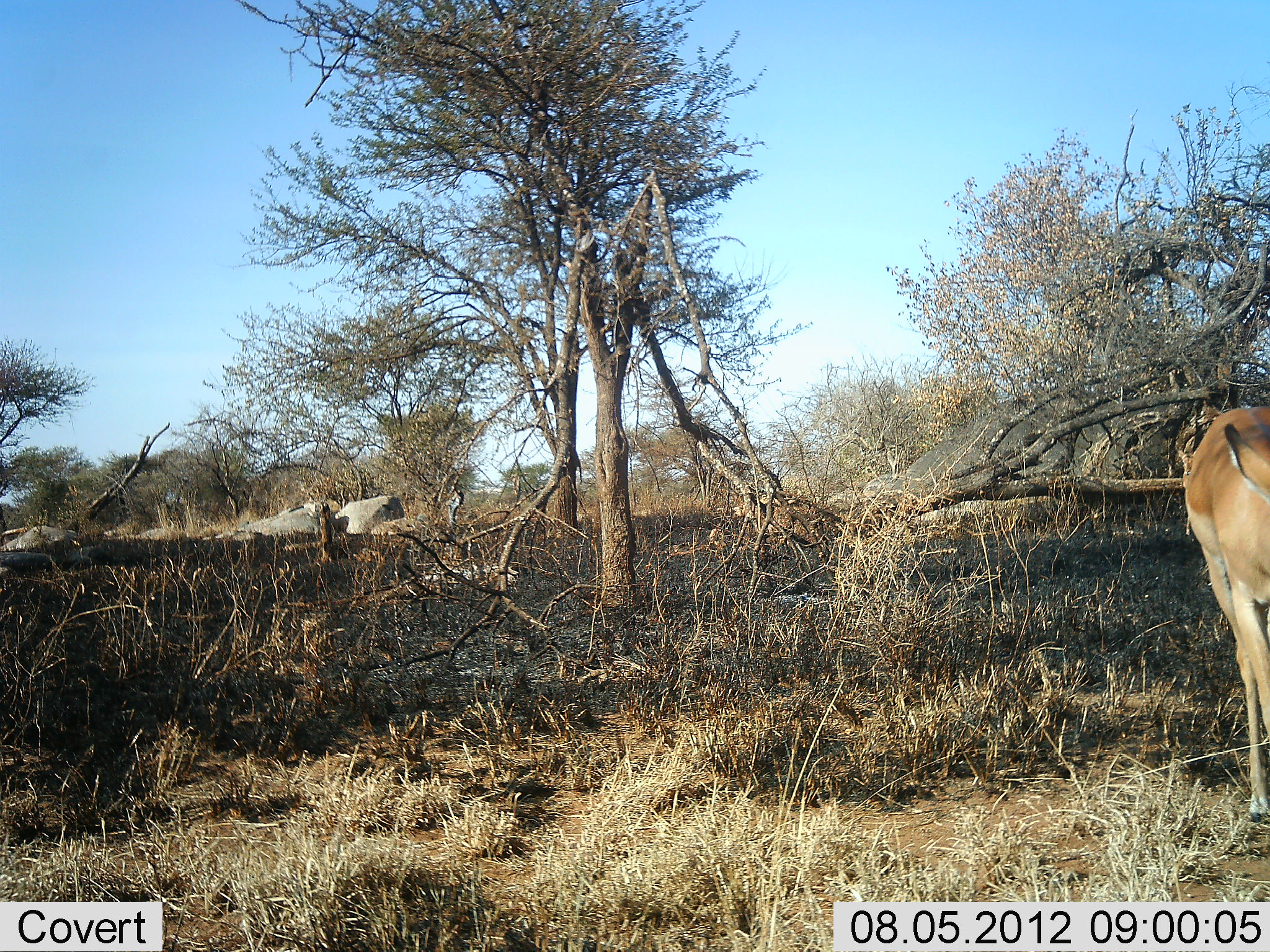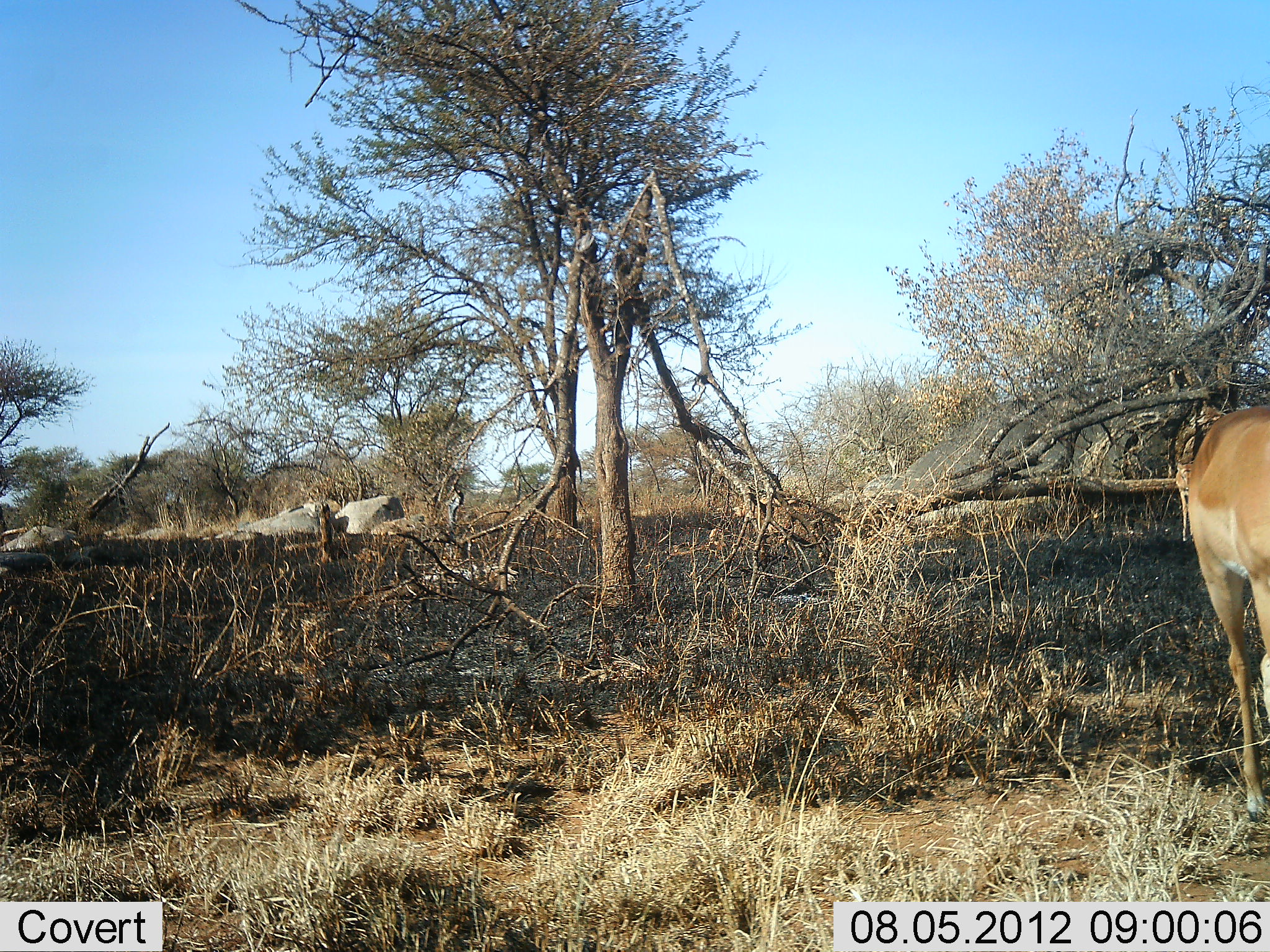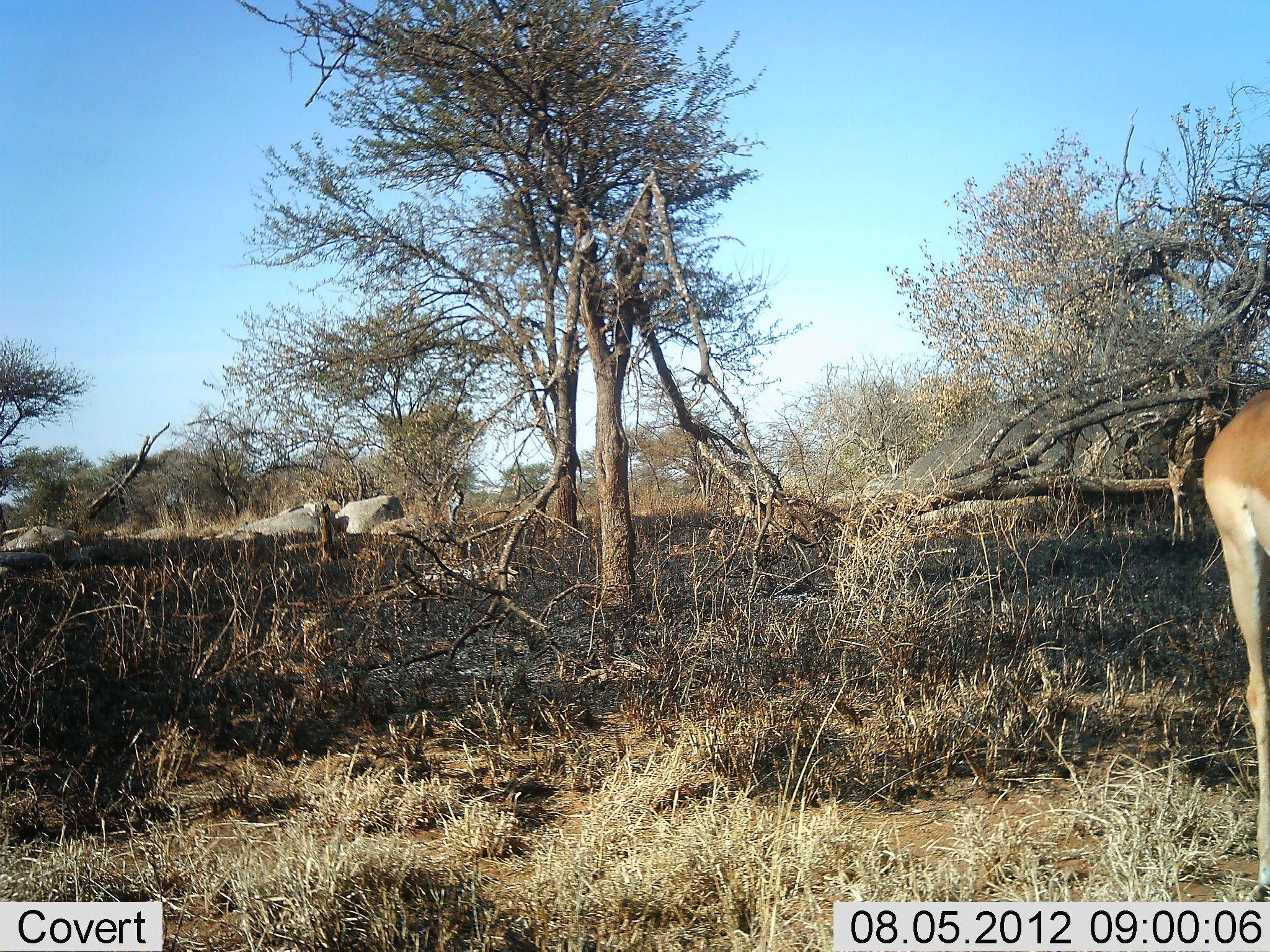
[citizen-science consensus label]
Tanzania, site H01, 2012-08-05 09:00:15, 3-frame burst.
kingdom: Animalia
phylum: Chordata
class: Mammalia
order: Artiodactyla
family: Bovidae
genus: Aepyceros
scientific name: Aepyceros melampus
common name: impala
Impala (Aepyceros melampus), count 1. Behavior (volunteer vote fractions): standing 30%, resting 0%, moving 70%, interacting 0%. Young present (vote fraction): 10%. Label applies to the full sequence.